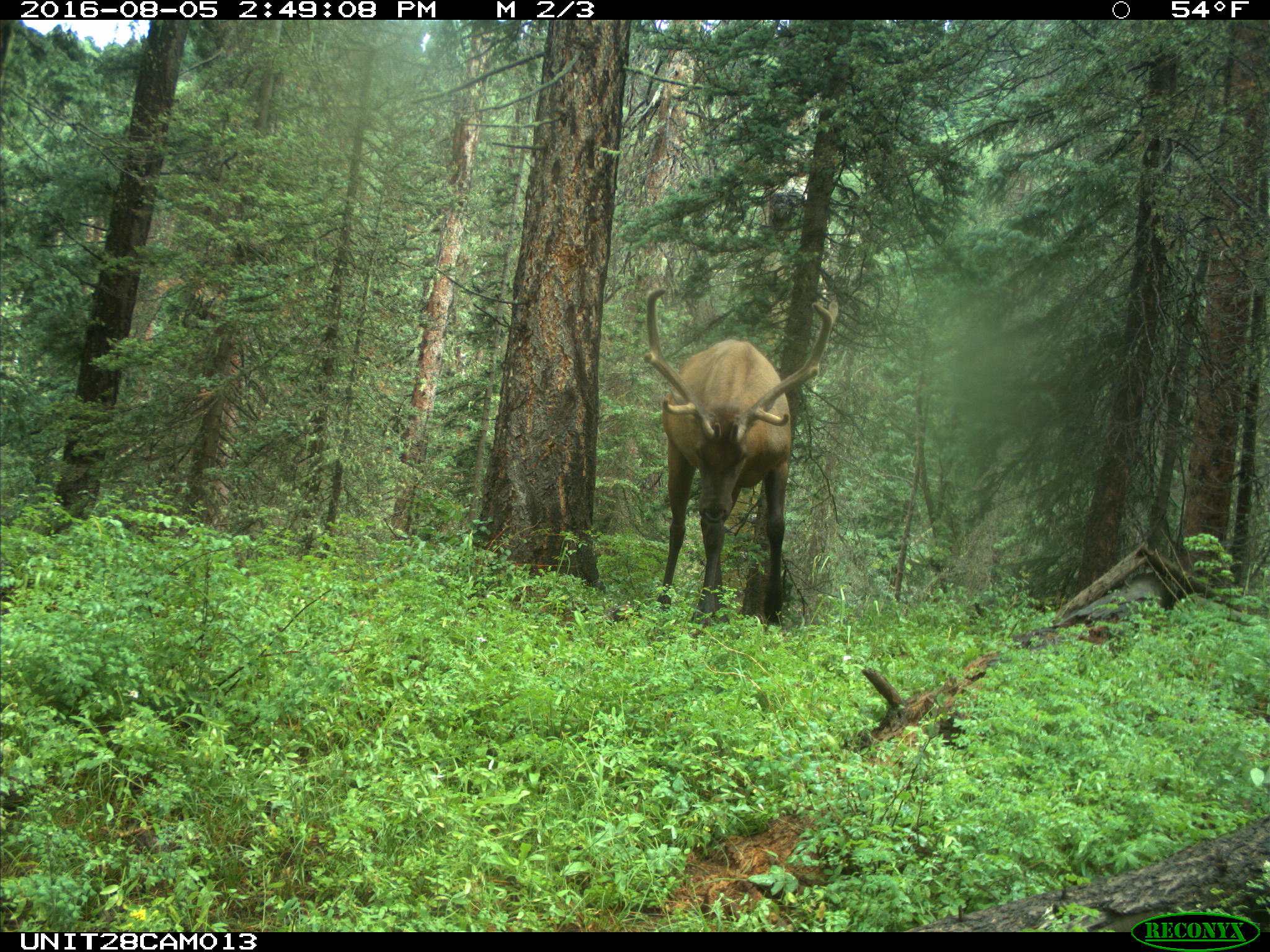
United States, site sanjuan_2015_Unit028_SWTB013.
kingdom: Animalia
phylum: Chordata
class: Mammalia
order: Artiodactyla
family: Cervidae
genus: Cervus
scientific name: Cervus elaphus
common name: red deer